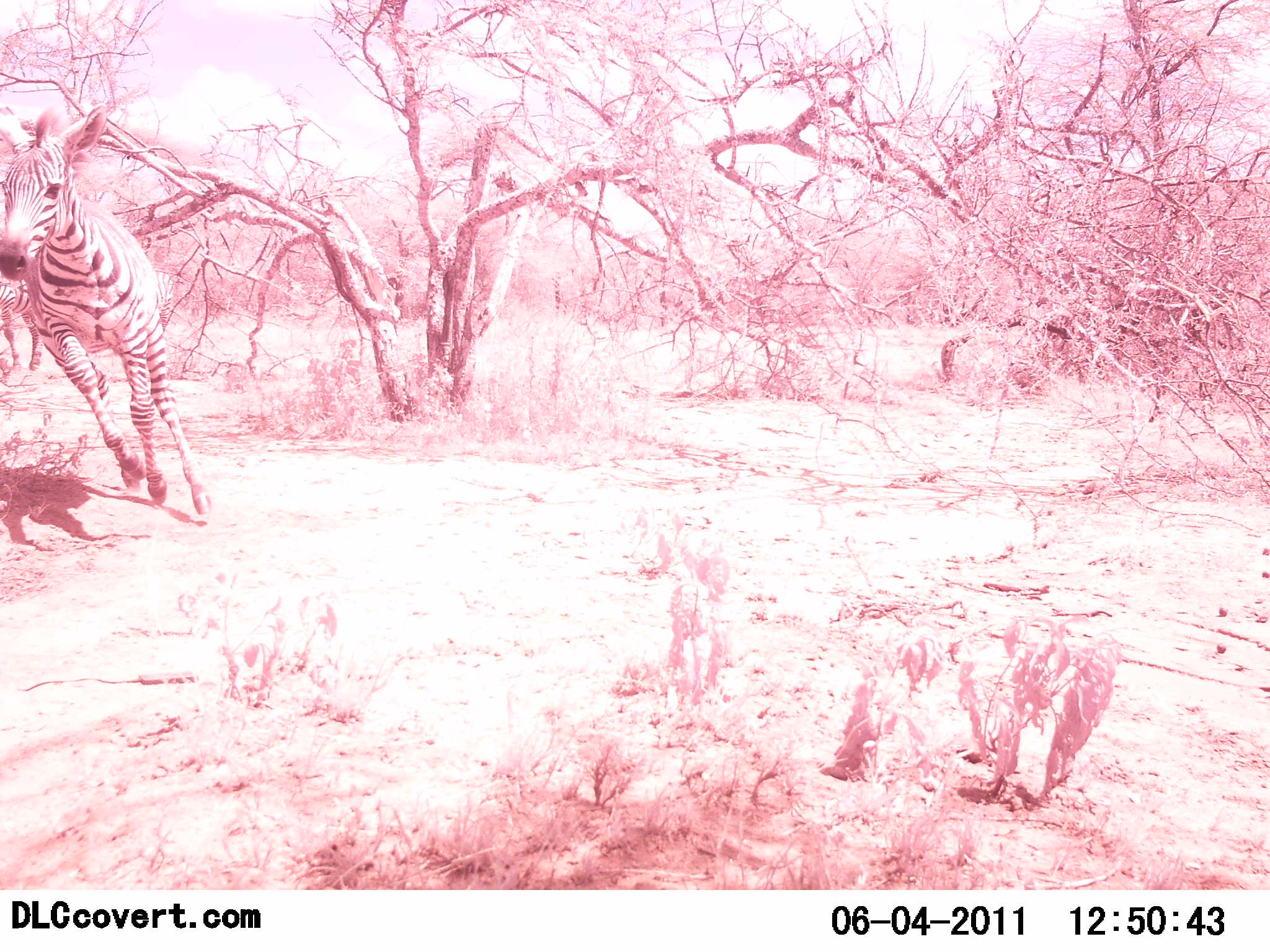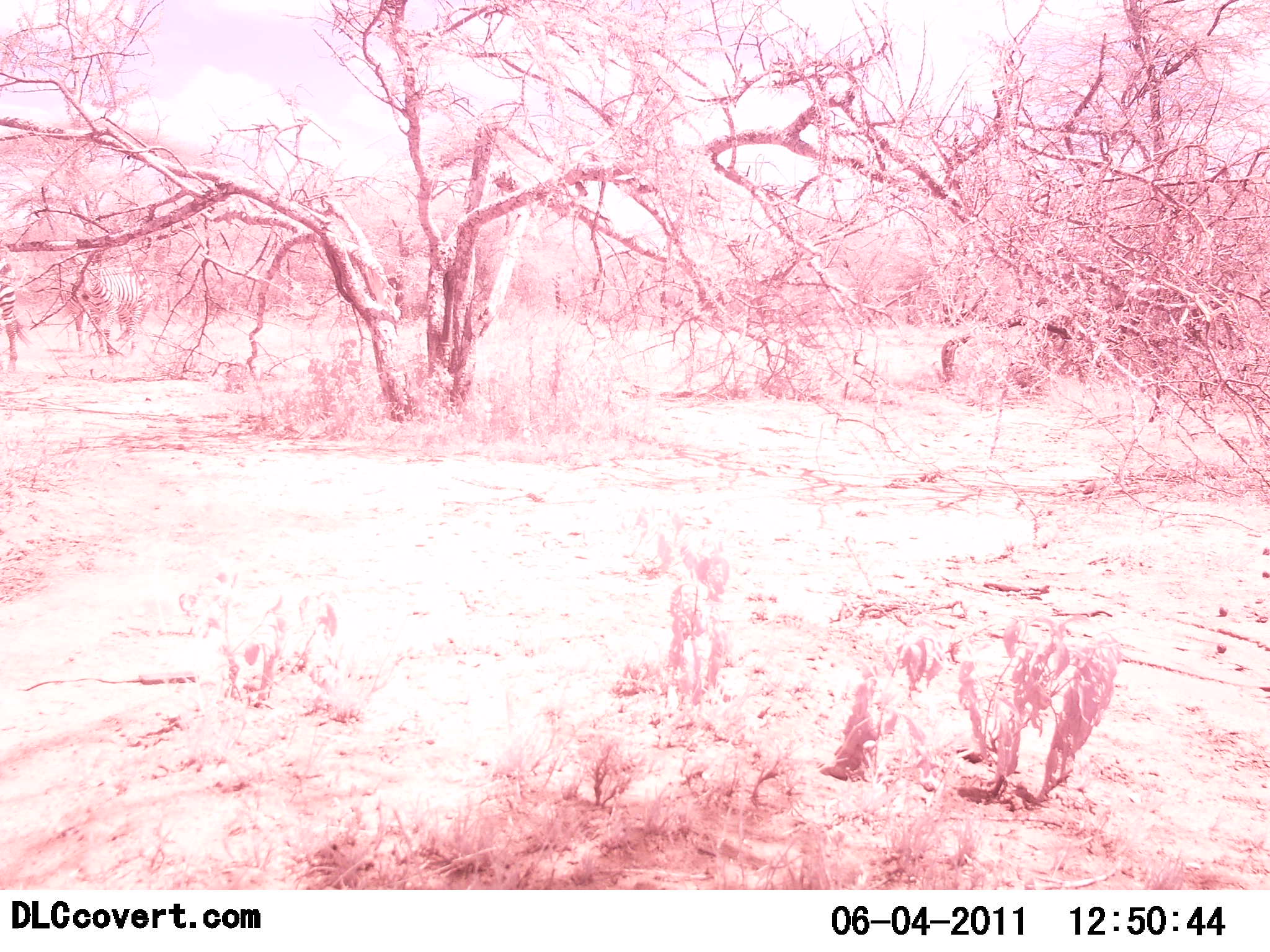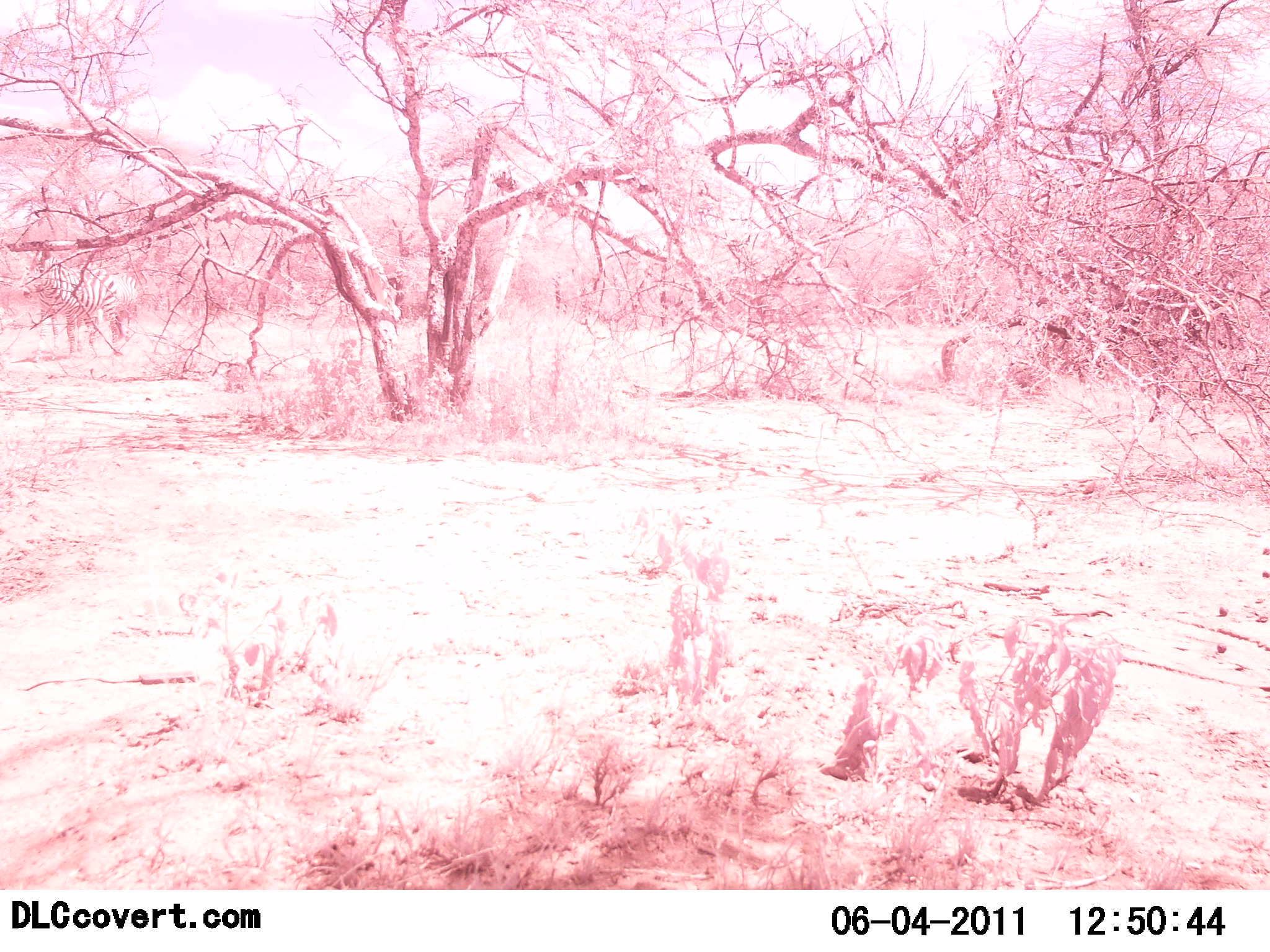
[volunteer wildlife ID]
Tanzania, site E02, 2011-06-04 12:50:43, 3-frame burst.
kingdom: Animalia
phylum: Chordata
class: Mammalia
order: Perissodactyla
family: Equidae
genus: Equus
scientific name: Equus quagga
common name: plains zebra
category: zebra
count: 2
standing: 0%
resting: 0%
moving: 100%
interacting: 0%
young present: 0%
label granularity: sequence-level